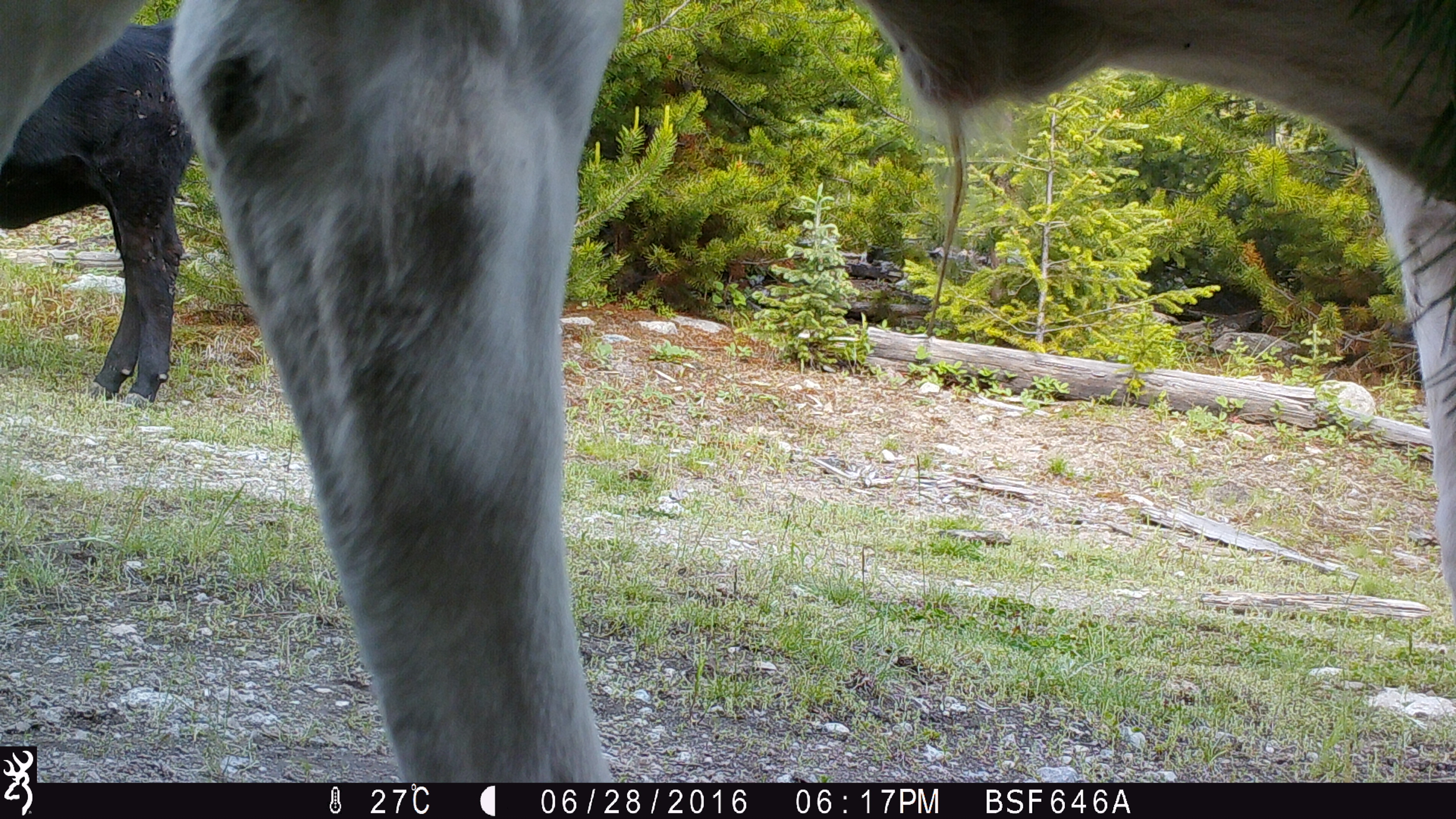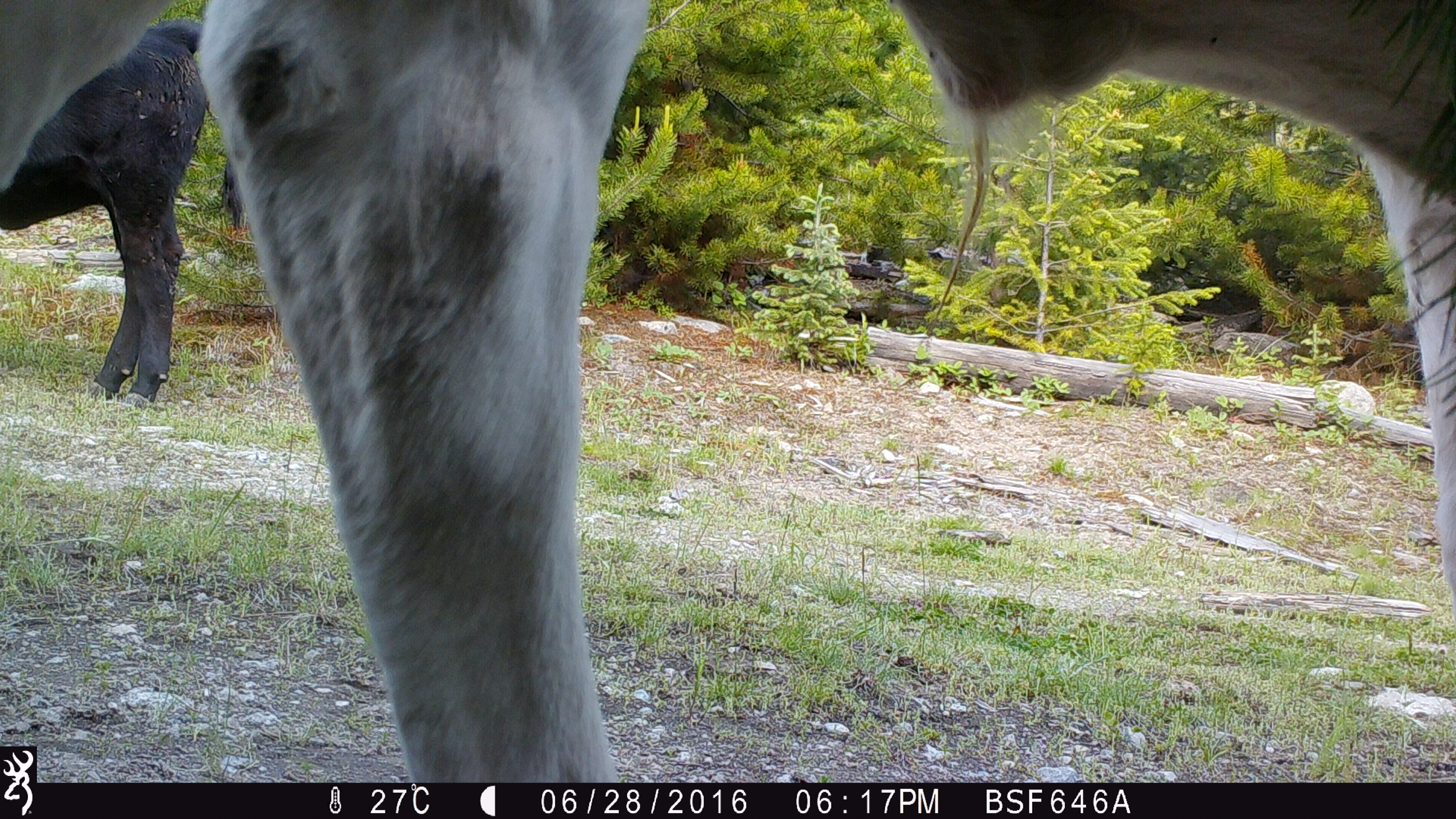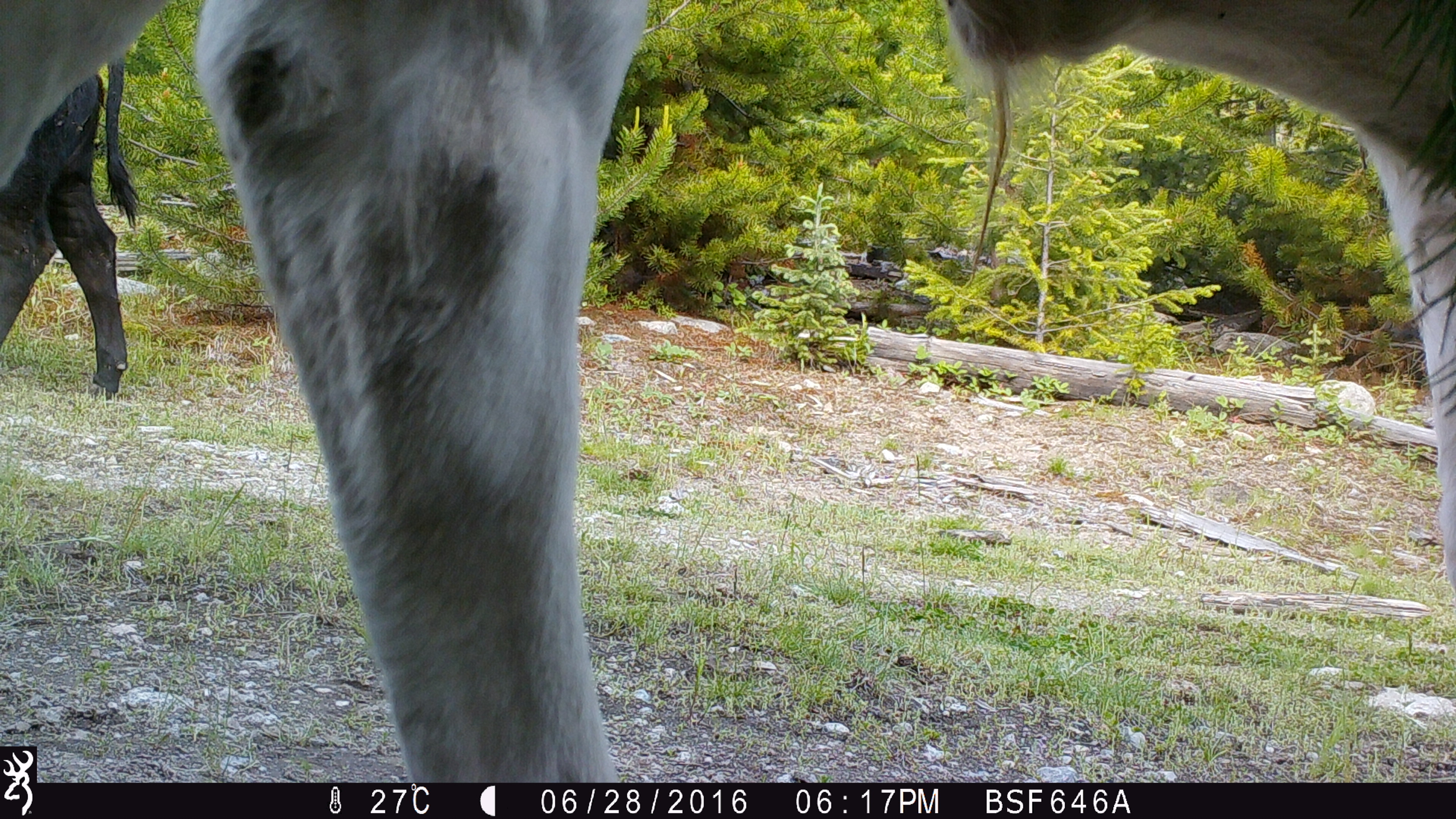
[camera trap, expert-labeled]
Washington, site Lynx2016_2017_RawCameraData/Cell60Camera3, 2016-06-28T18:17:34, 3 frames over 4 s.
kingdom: Animalia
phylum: Chordata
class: Mammalia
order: Artiodactyla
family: Bovidae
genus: Bos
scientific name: Bos taurus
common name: domestic cattle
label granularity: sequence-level